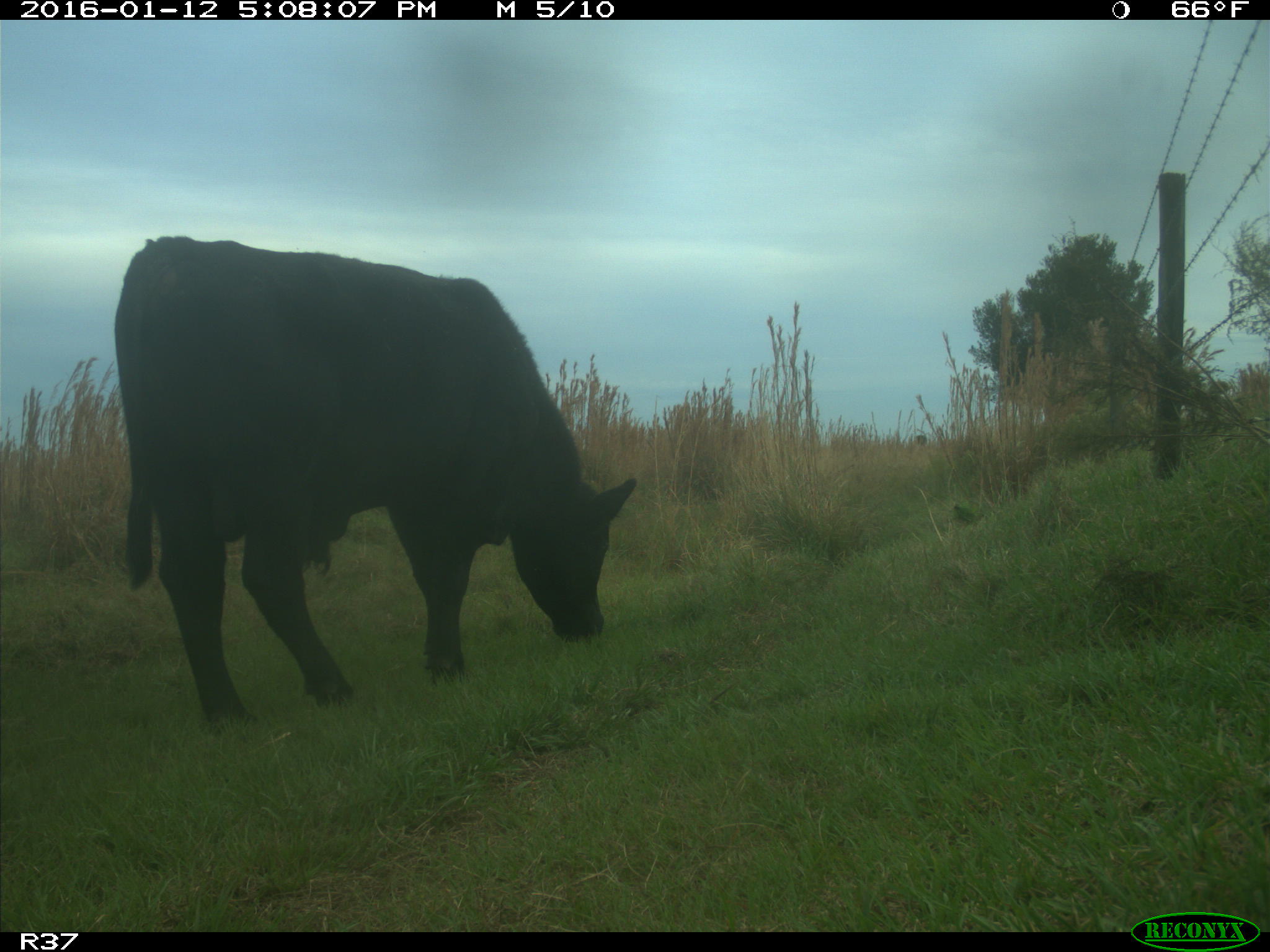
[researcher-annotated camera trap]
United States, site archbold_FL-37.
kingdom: Animalia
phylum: Chordata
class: Mammalia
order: Artiodactyla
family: Bovidae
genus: Bos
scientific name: Bos taurus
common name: domestic cow